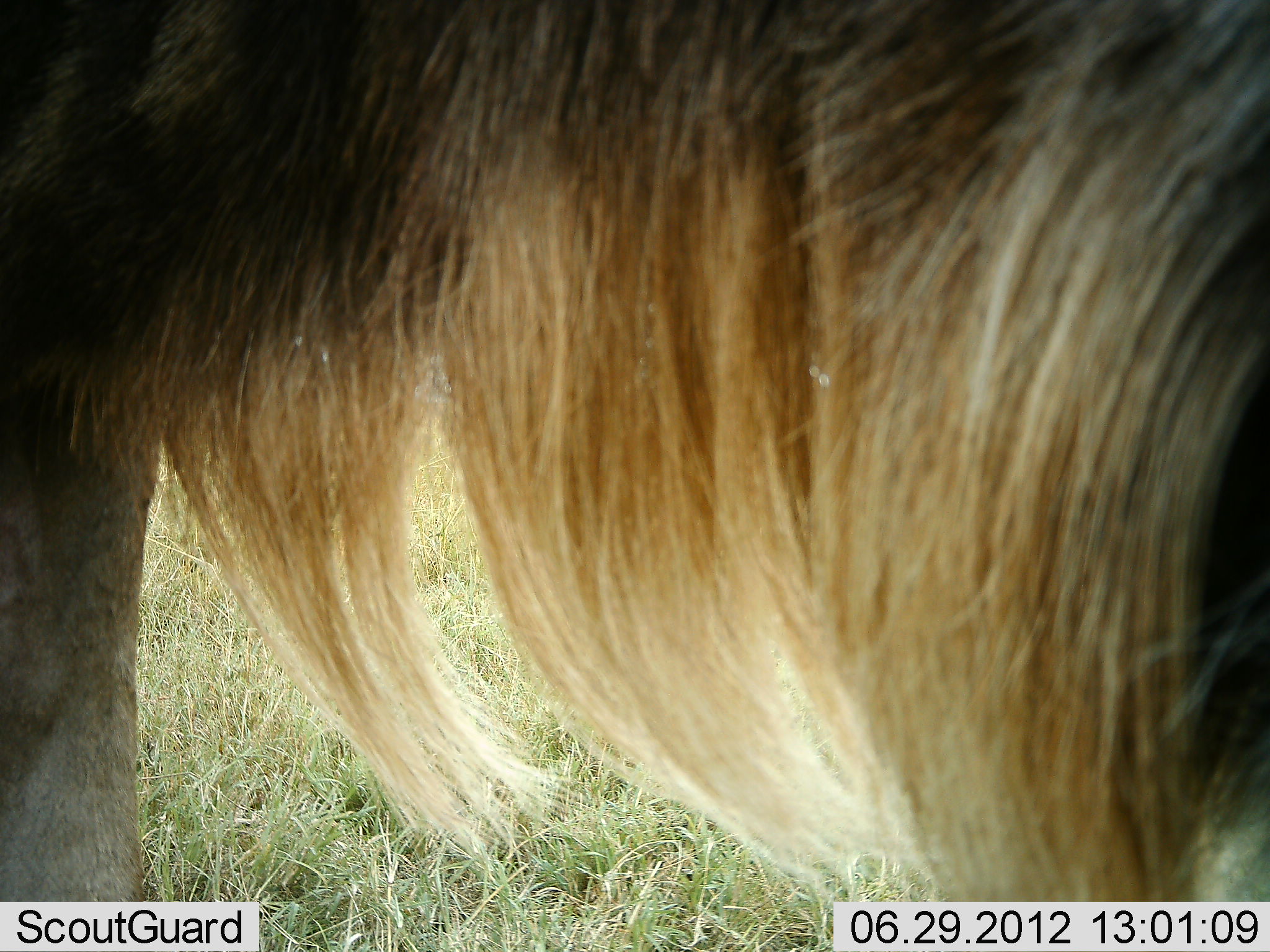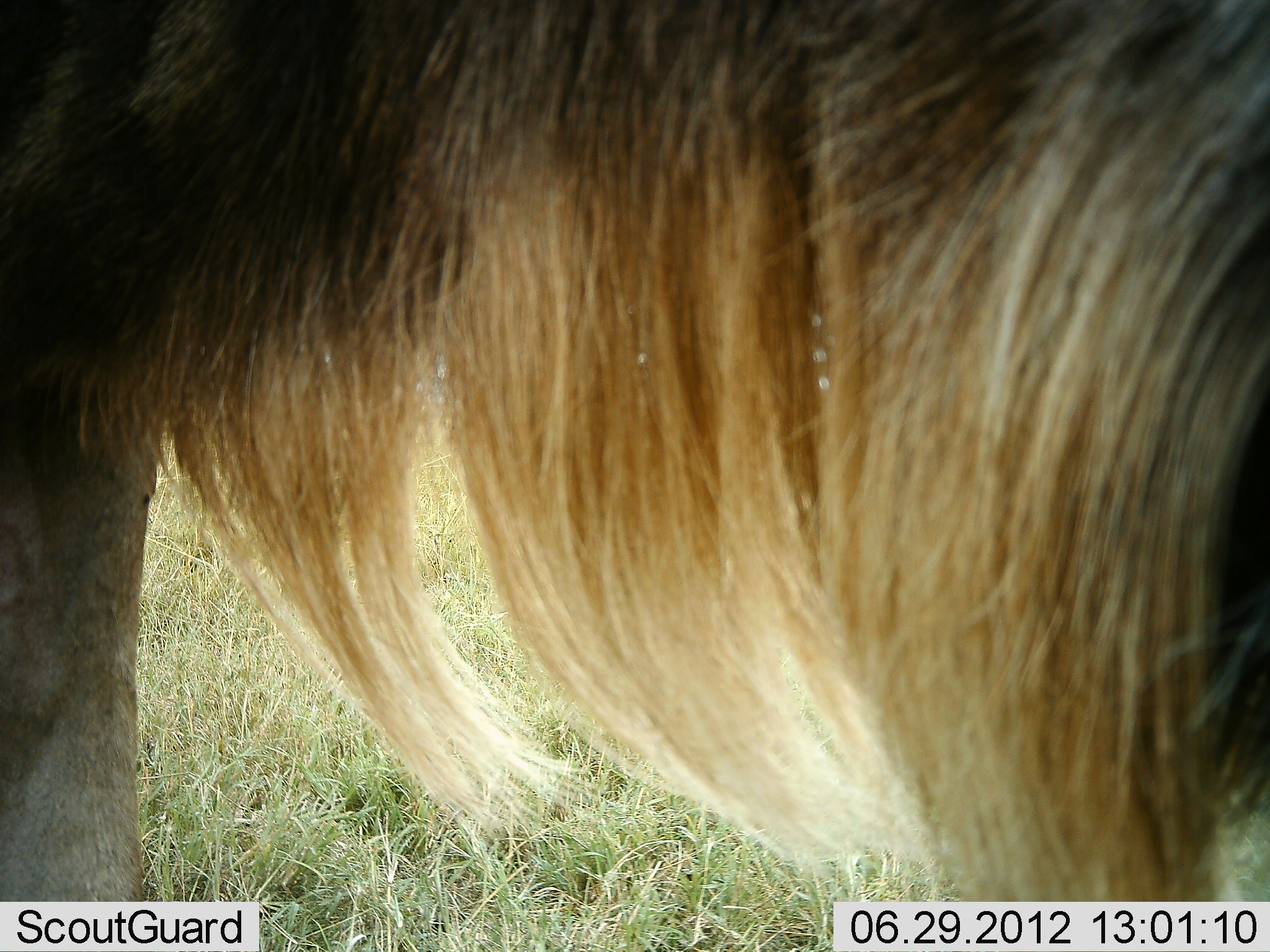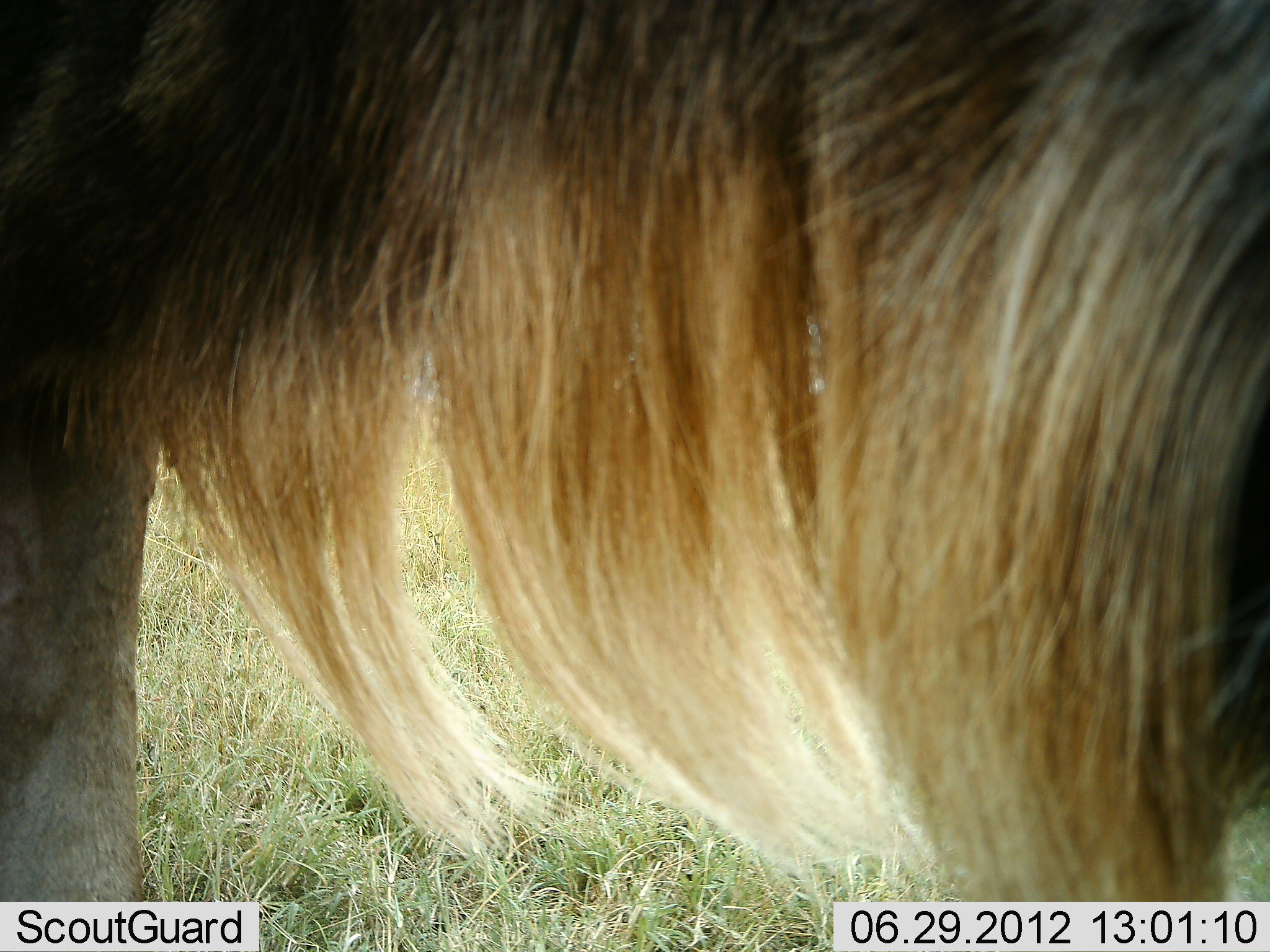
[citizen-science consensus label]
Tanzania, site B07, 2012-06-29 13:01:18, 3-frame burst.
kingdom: Animalia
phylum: Chordata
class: Mammalia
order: Artiodactyla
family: Bovidae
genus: Connochaetes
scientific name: Connochaetes taurinus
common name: blue wildebeest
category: wildebeest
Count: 1.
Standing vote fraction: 90%.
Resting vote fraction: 10%.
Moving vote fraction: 0%.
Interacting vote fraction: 0%.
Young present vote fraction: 0%.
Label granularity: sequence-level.